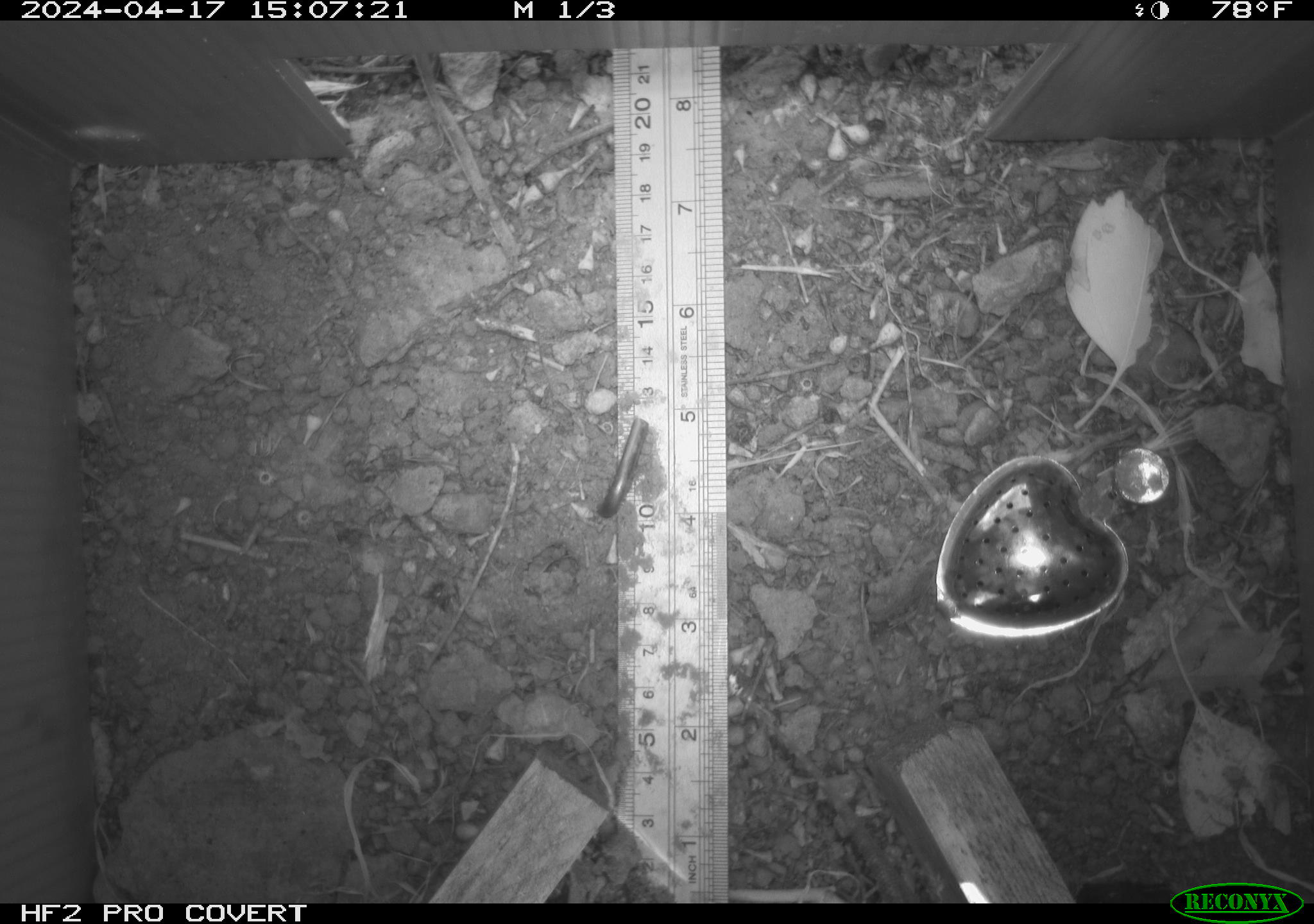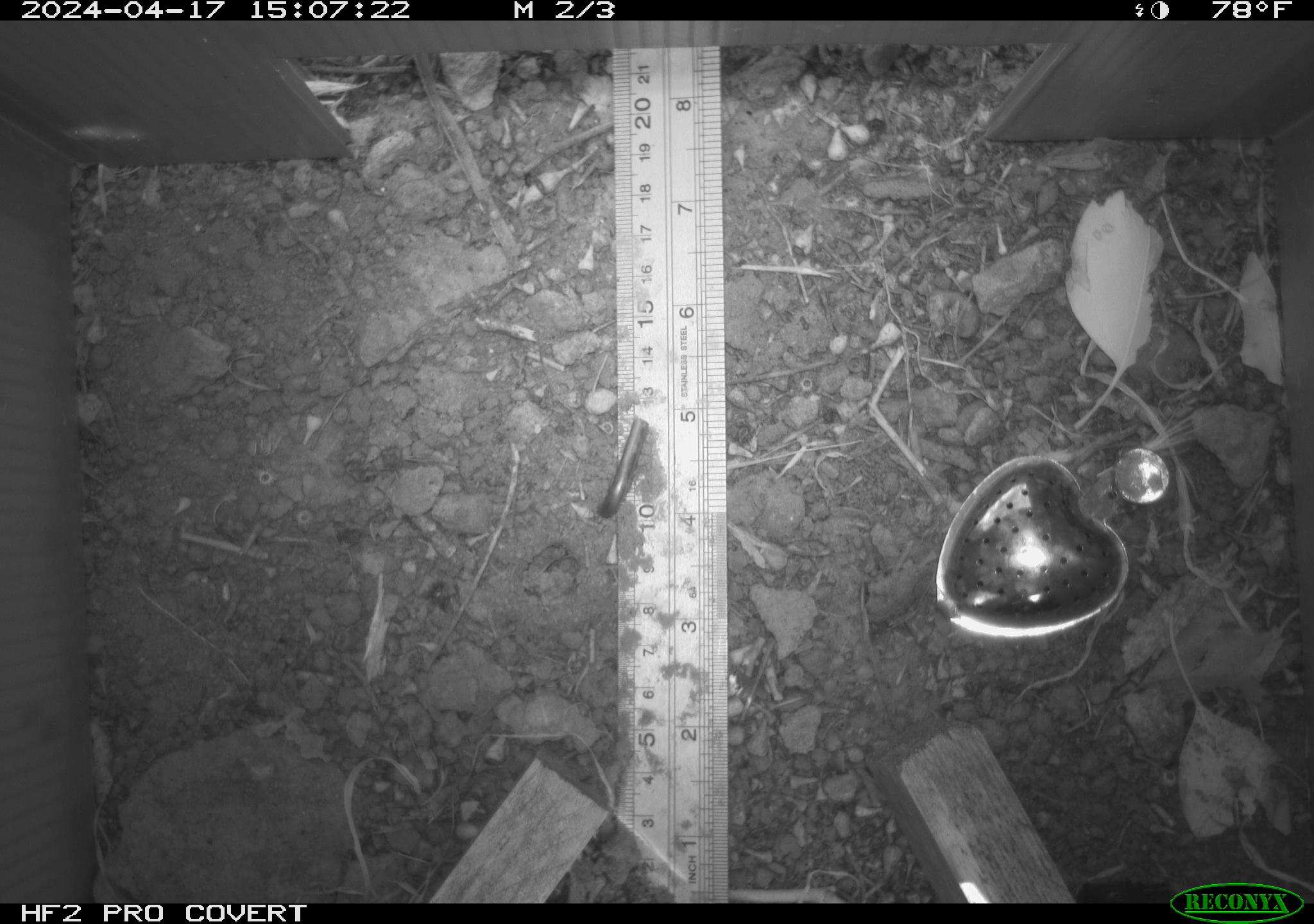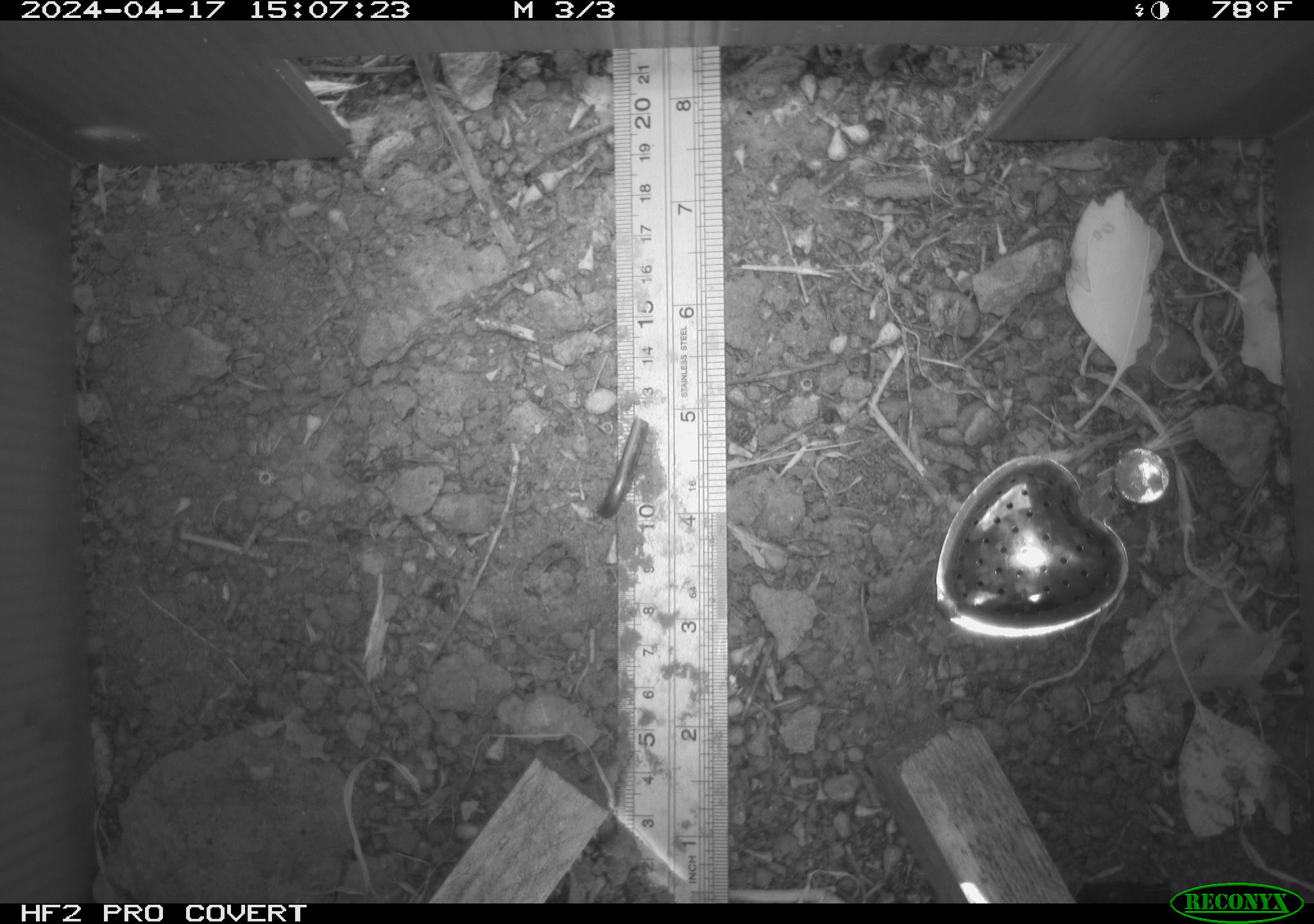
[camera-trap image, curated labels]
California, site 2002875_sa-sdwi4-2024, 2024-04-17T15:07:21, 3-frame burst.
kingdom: Animalia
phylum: Chordata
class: Reptilia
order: Squamata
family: Phrynosomatidae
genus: Sceloporus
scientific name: Sceloporus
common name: spiny lizards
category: sceloporus species